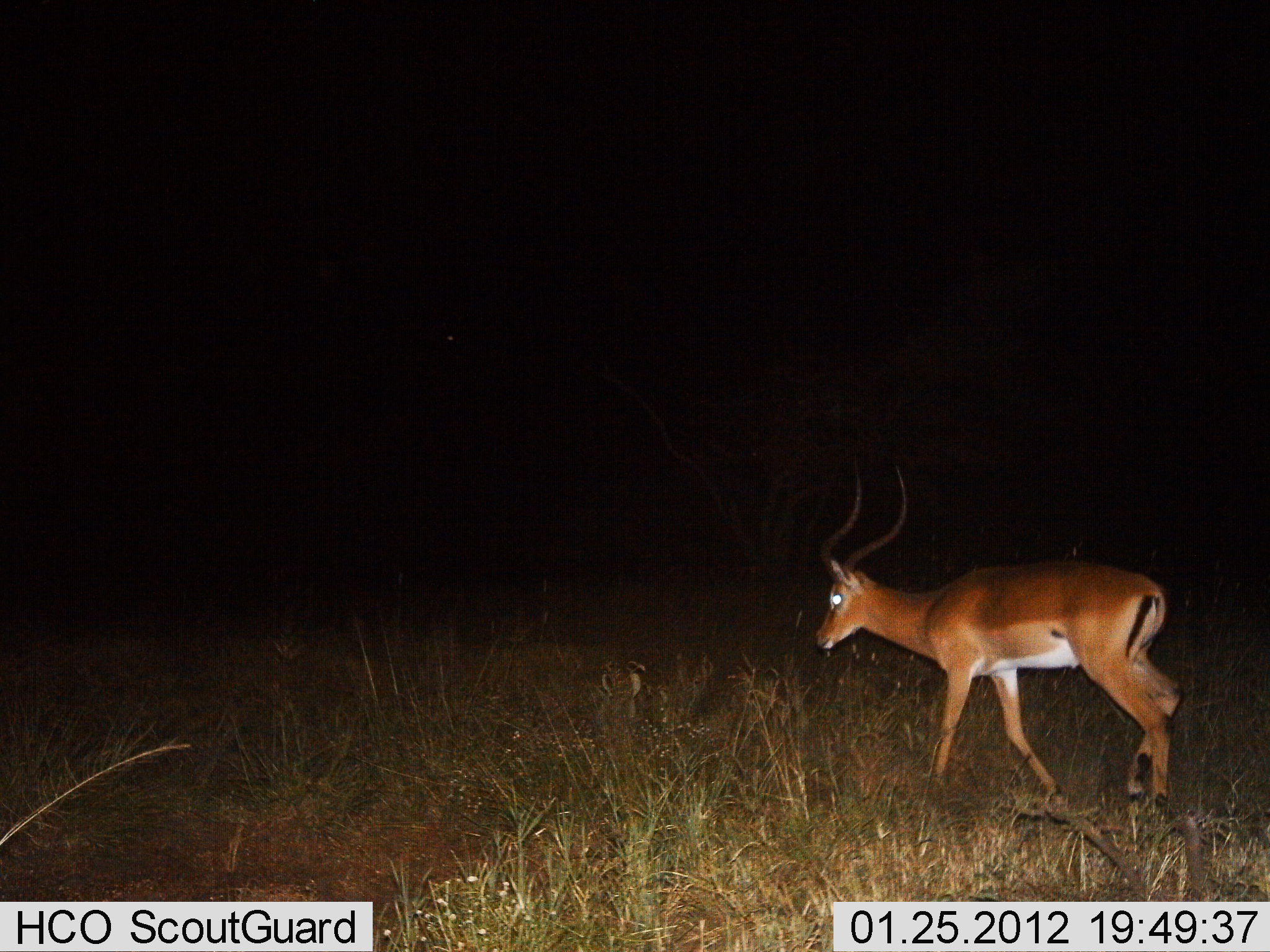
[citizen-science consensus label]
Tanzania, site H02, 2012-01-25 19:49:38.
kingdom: Animalia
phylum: Chordata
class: Mammalia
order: Artiodactyla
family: Bovidae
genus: Aepyceros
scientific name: Aepyceros melampus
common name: impala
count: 1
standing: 15%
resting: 0%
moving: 85%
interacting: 0%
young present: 0%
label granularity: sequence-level